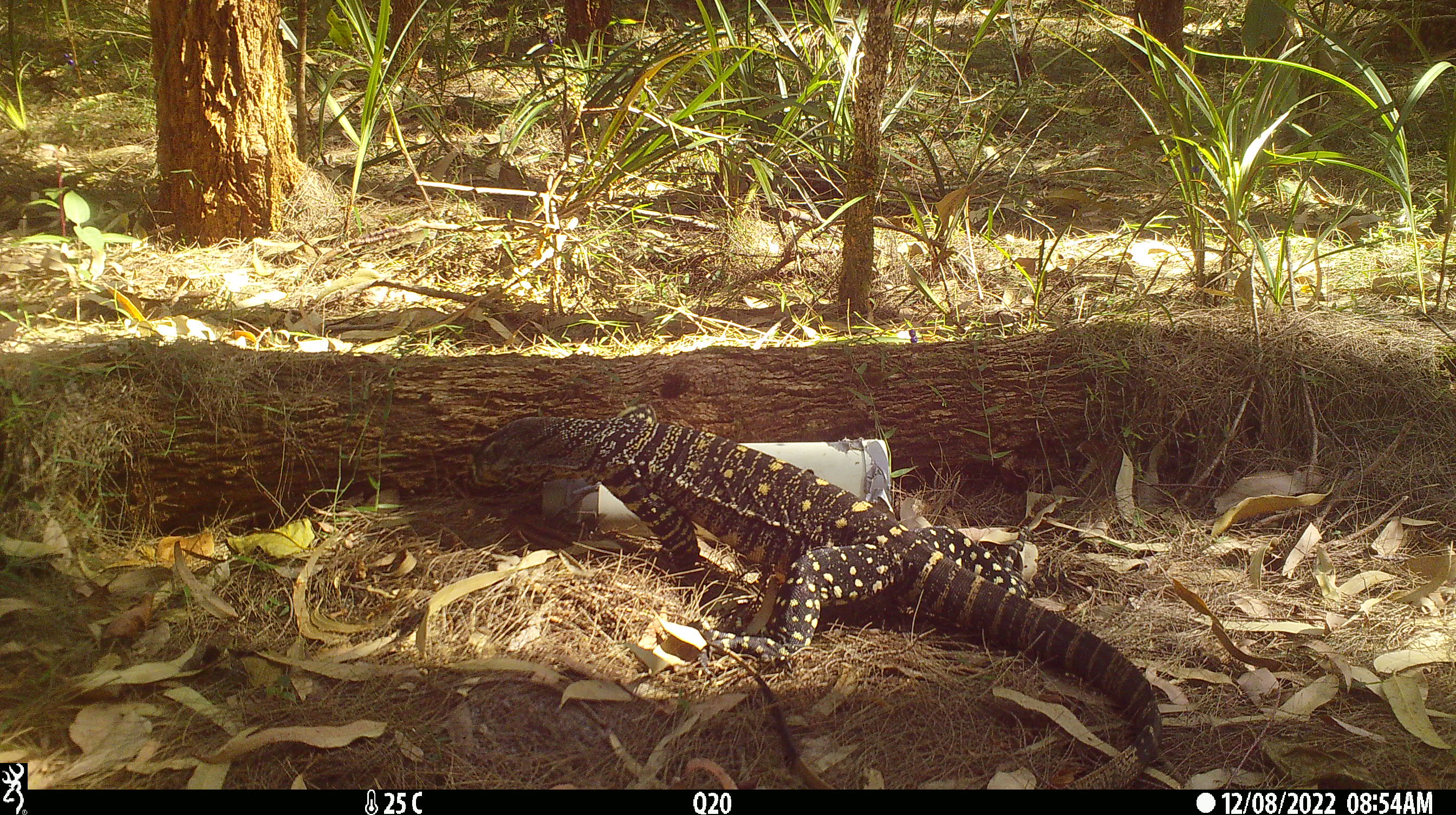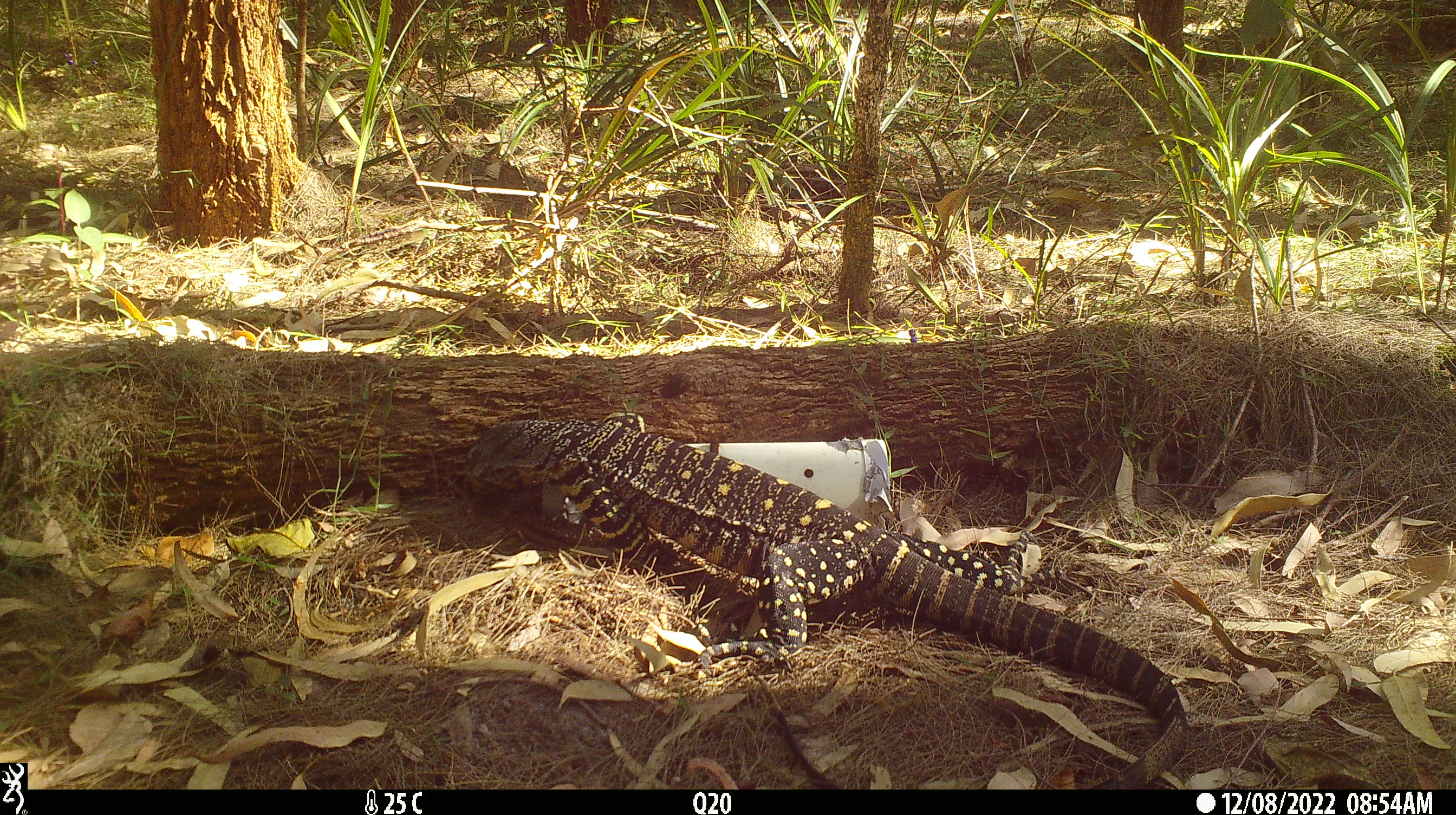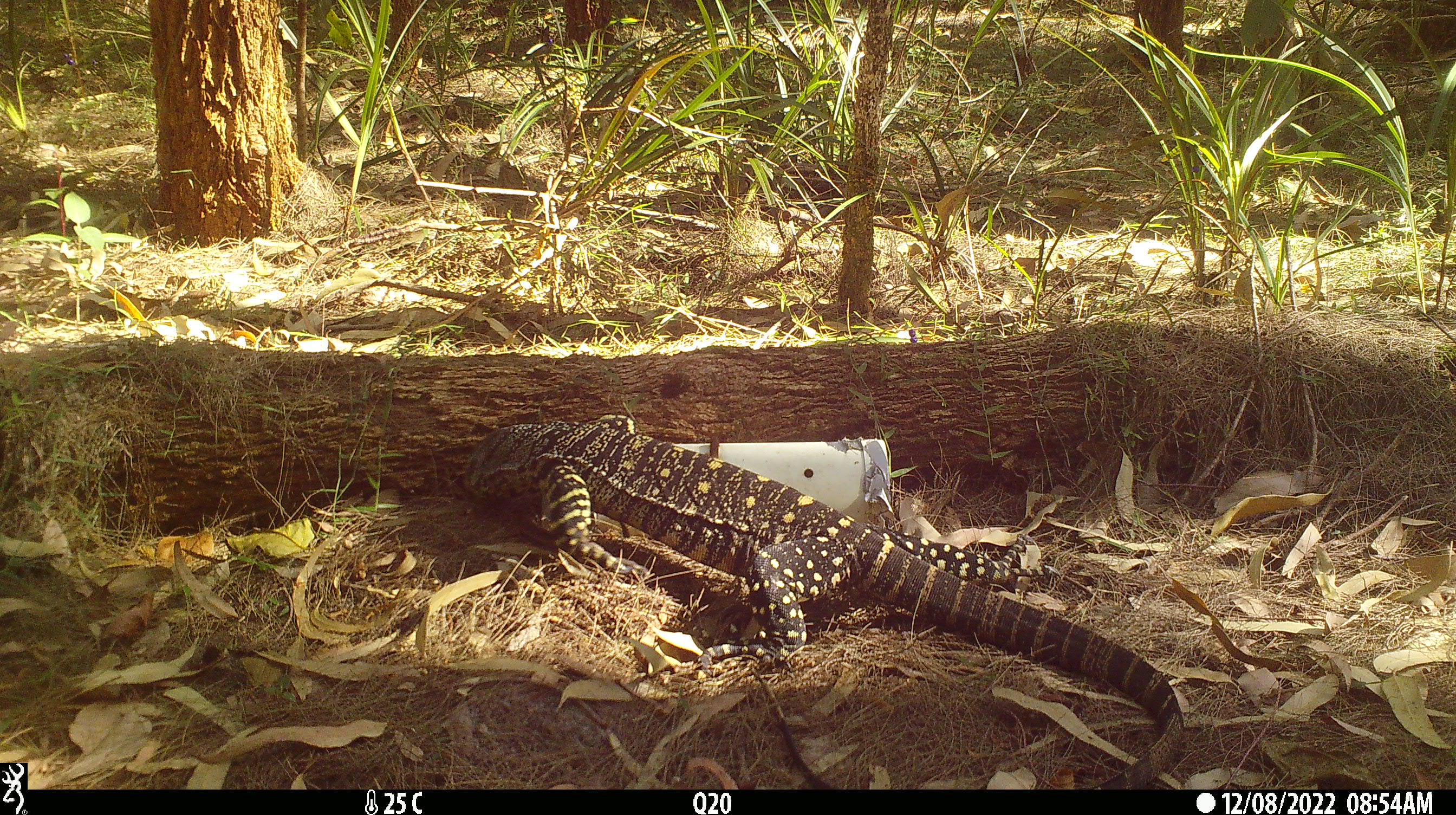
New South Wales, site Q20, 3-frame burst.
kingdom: Animalia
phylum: Chordata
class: Reptilia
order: Squamata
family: Varanidae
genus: Varanus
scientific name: Varanus varius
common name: lace monitor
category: goanna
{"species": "goanna (lace monitor) (Varanus varius)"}